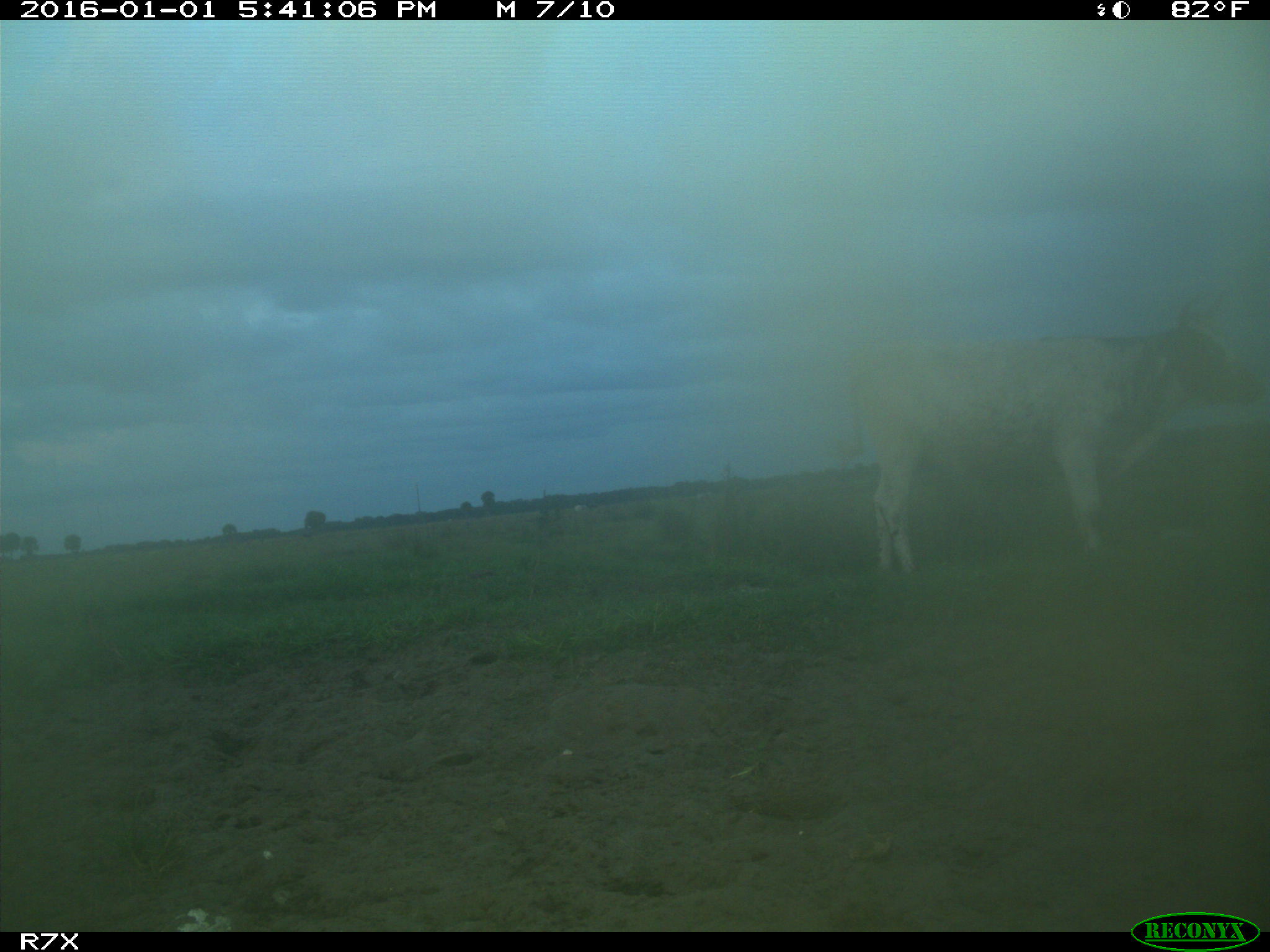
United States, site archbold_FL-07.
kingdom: Animalia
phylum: Chordata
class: Mammalia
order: Artiodactyla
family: Bovidae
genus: Bos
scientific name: Bos taurus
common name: domestic cow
Bos taurus (domestic cow).